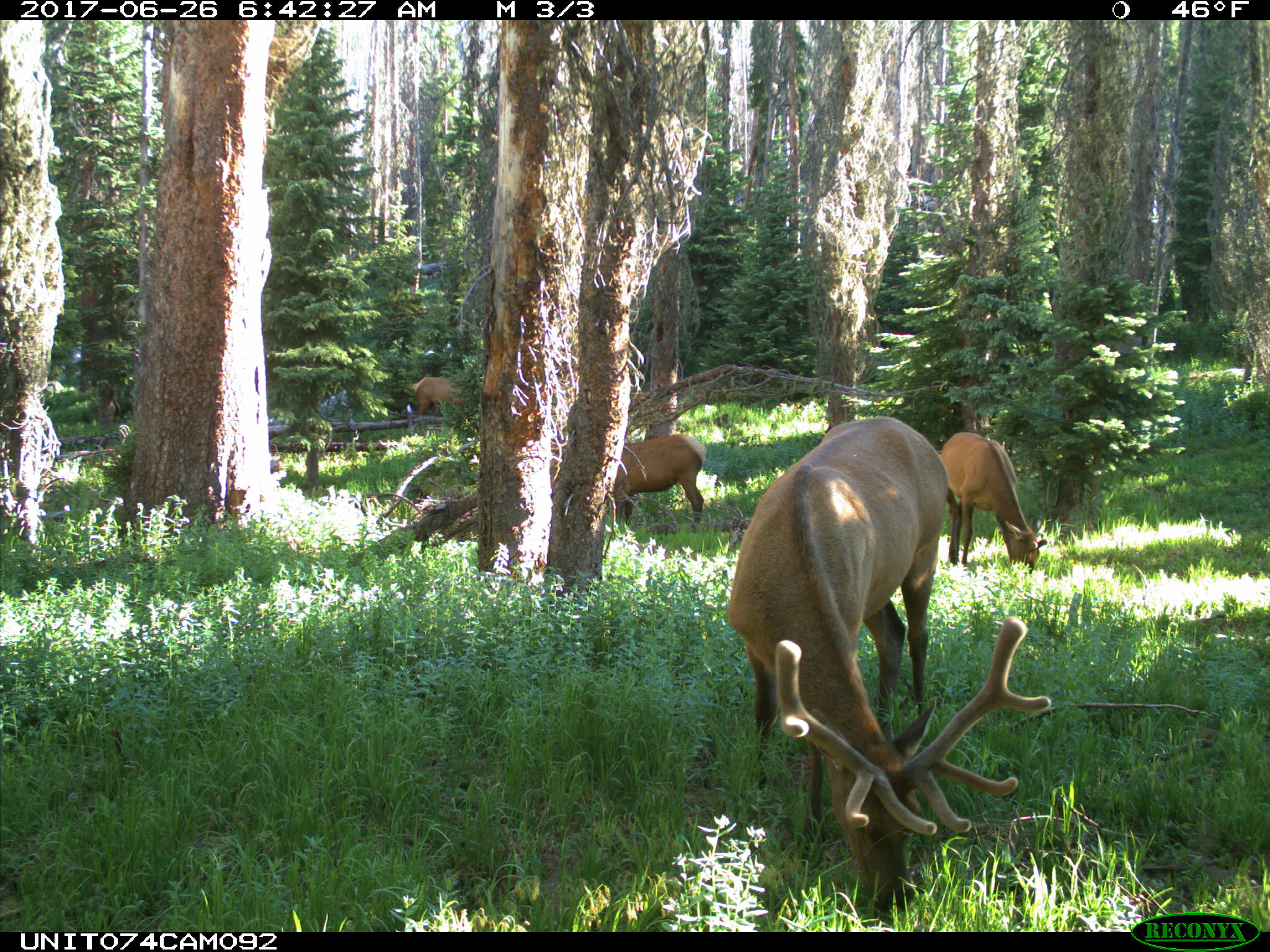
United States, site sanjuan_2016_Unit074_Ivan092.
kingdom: Animalia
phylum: Chordata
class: Mammalia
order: Artiodactyla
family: Cervidae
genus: Cervus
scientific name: Cervus elaphus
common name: red deer